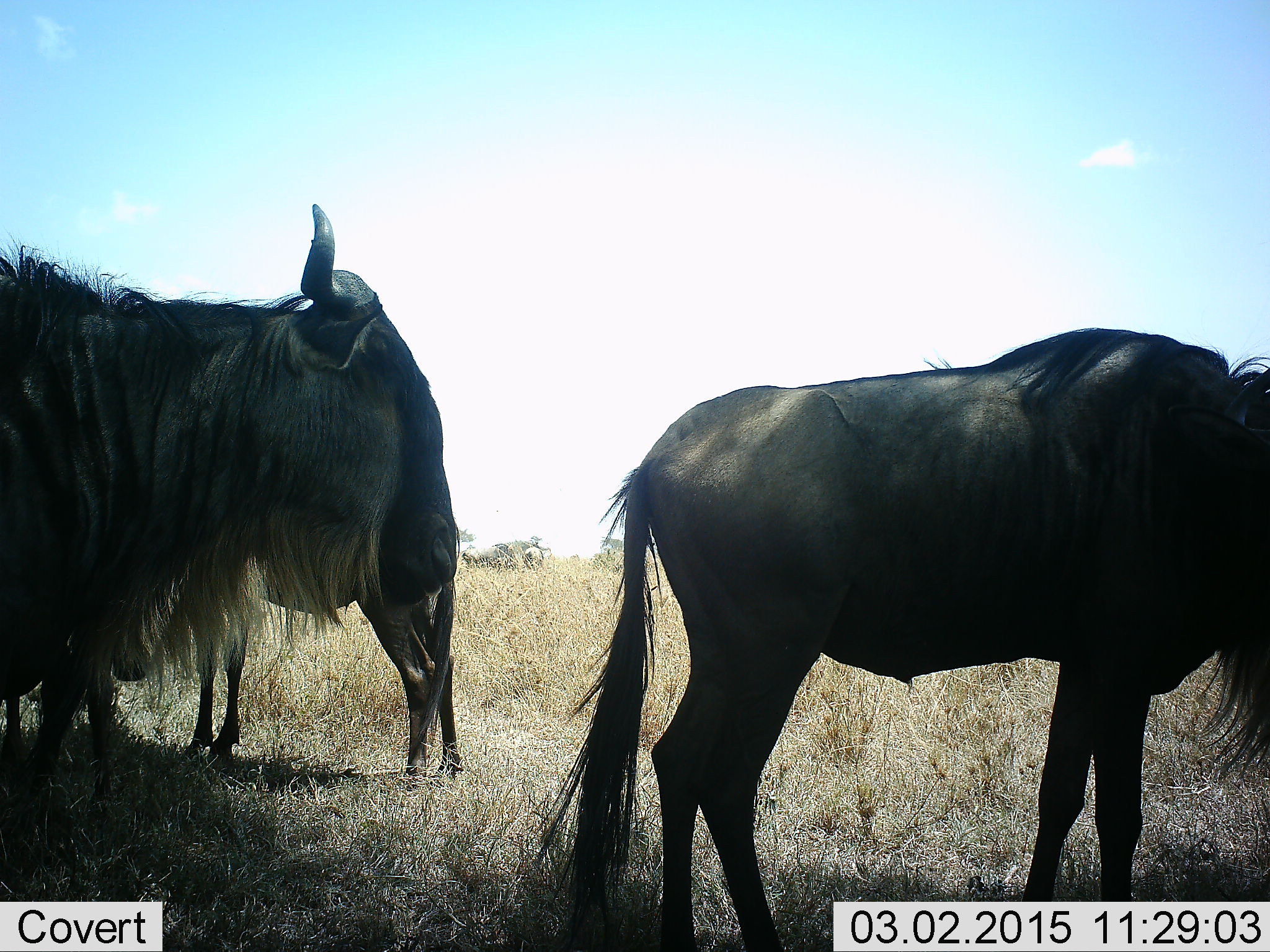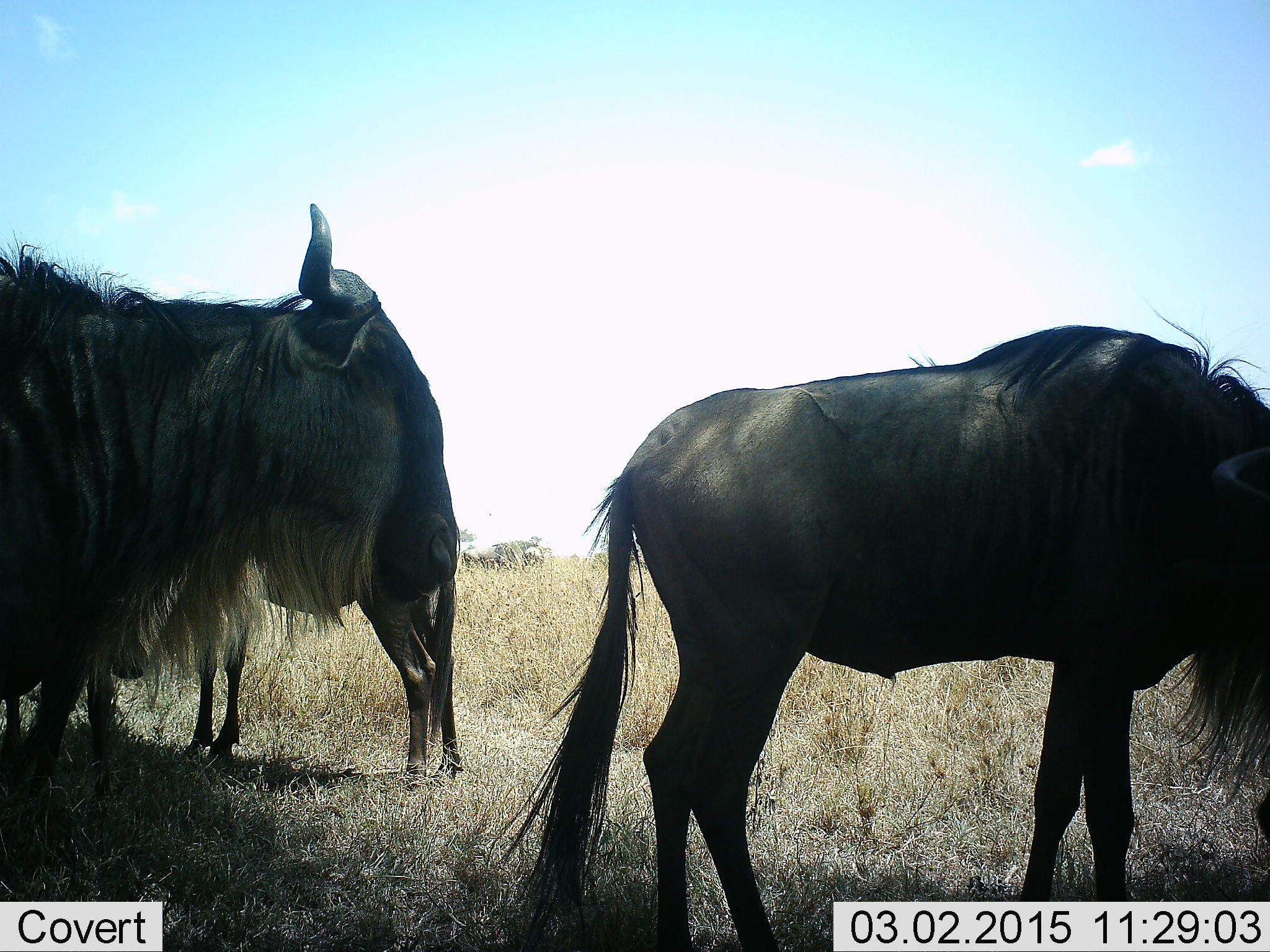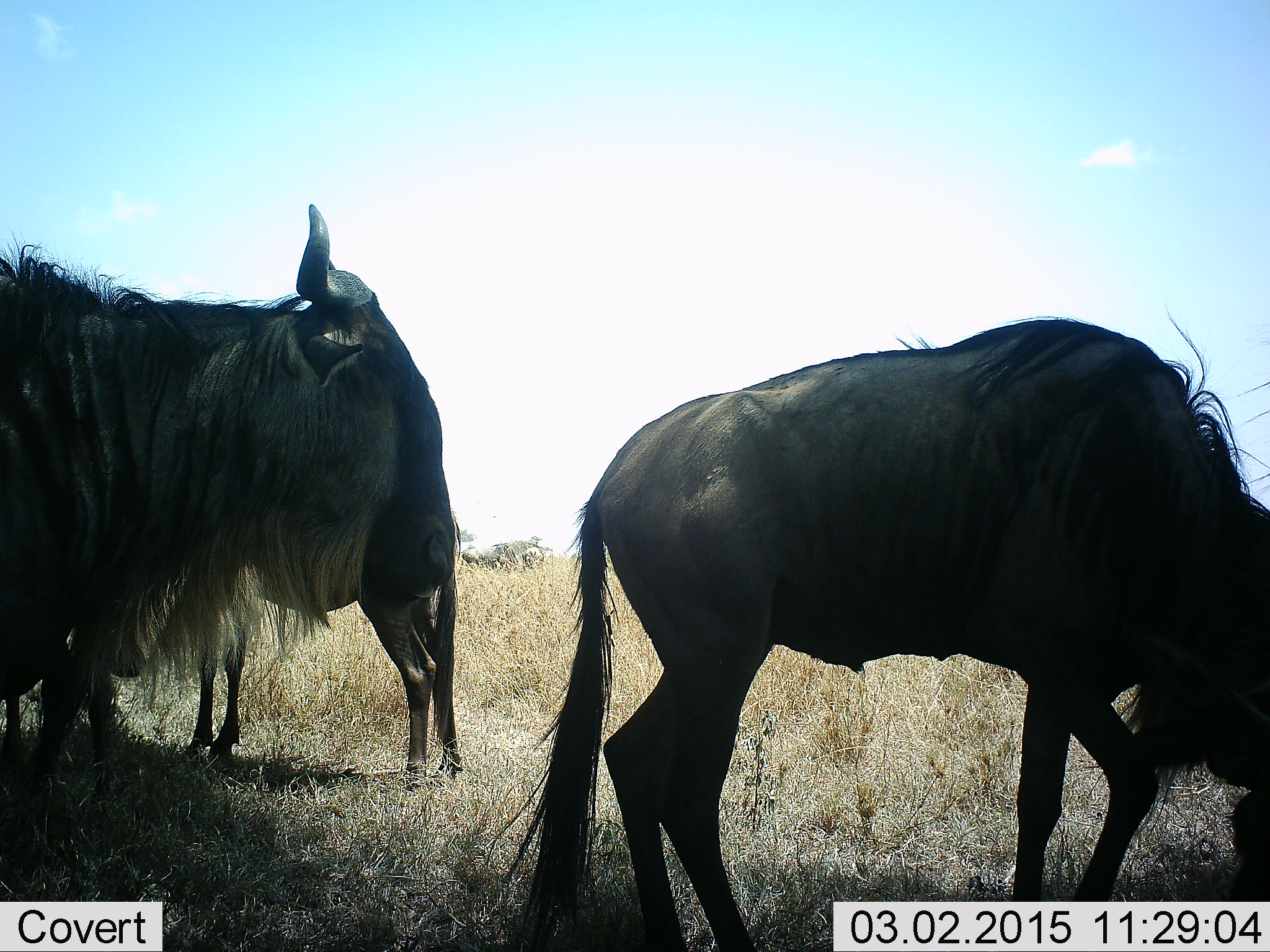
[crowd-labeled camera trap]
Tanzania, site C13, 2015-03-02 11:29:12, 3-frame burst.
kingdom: Animalia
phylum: Chordata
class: Mammalia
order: Artiodactyla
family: Bovidae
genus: Connochaetes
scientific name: Connochaetes taurinus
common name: blue wildebeest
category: wildebeest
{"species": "wildebeest (blue wildebeest) (Connochaetes taurinus)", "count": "3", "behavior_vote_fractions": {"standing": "90%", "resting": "0%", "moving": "10%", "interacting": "0%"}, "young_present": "0%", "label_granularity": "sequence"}